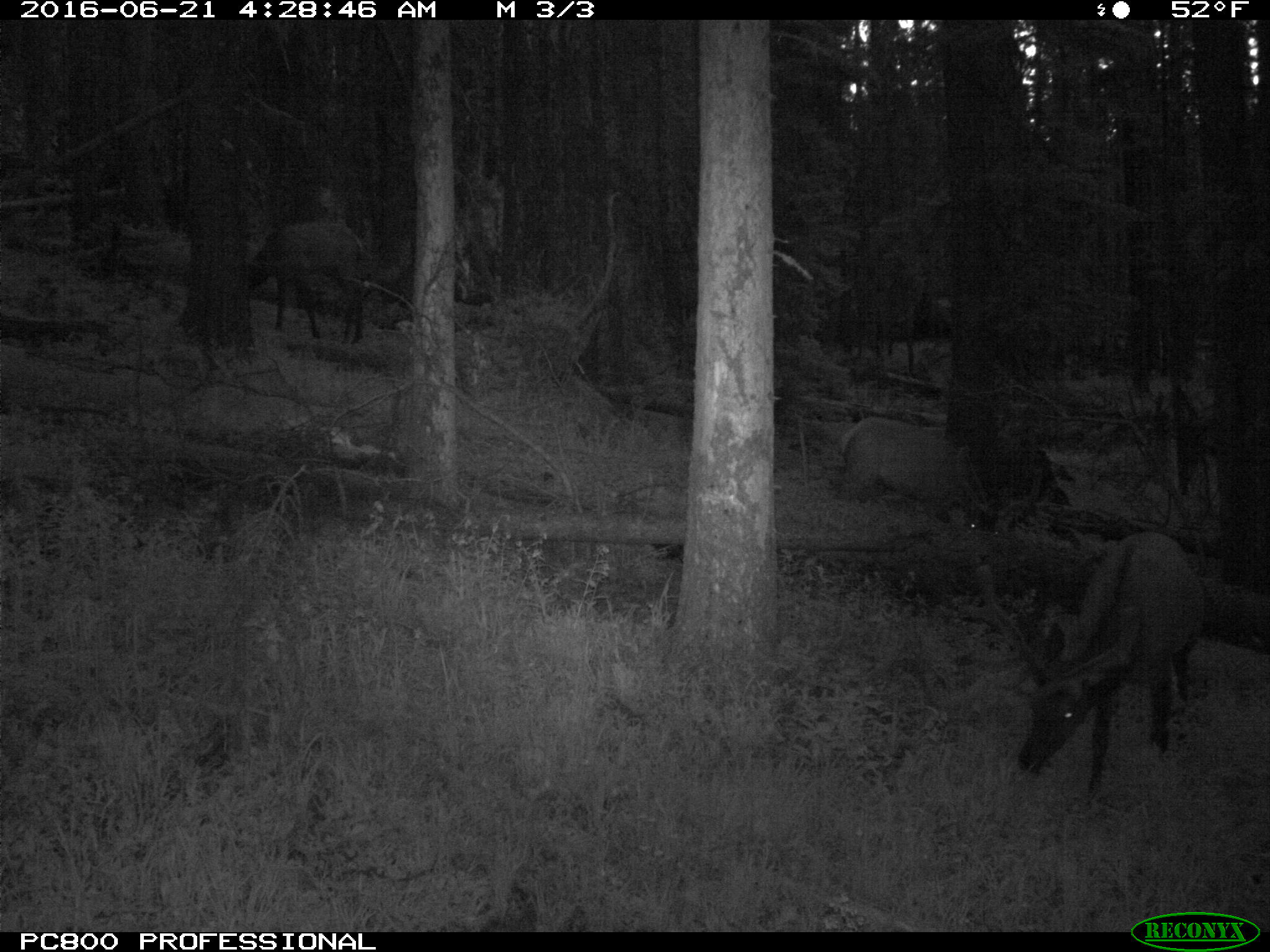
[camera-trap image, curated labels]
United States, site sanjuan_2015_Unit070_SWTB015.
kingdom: Animalia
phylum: Chordata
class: Mammalia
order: Artiodactyla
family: Cervidae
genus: Cervus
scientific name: Cervus elaphus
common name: red deer